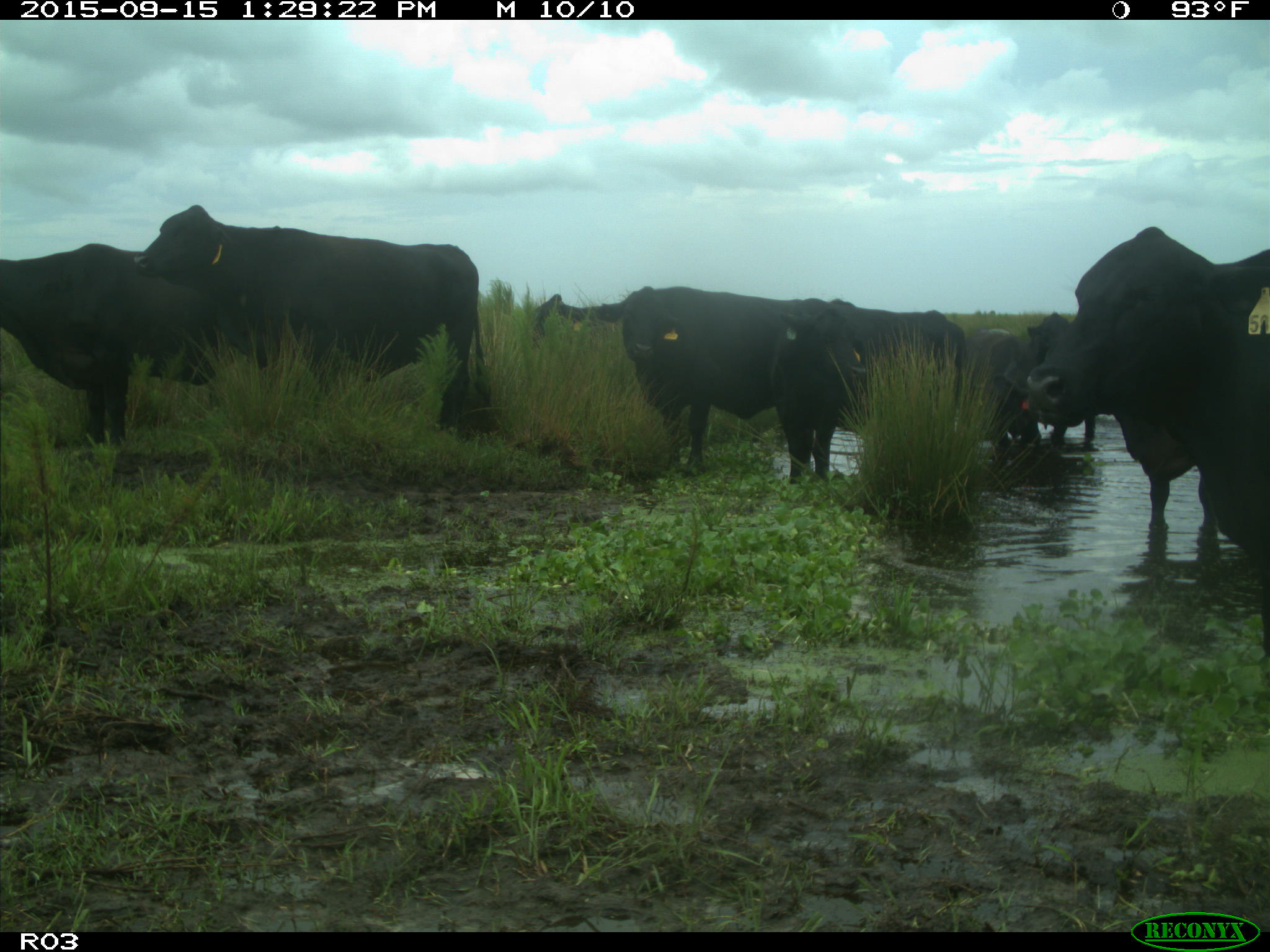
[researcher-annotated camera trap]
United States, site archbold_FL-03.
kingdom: Animalia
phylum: Chordata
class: Mammalia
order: Artiodactyla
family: Bovidae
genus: Bos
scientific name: Bos taurus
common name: domestic cow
Bos taurus (domestic cow).